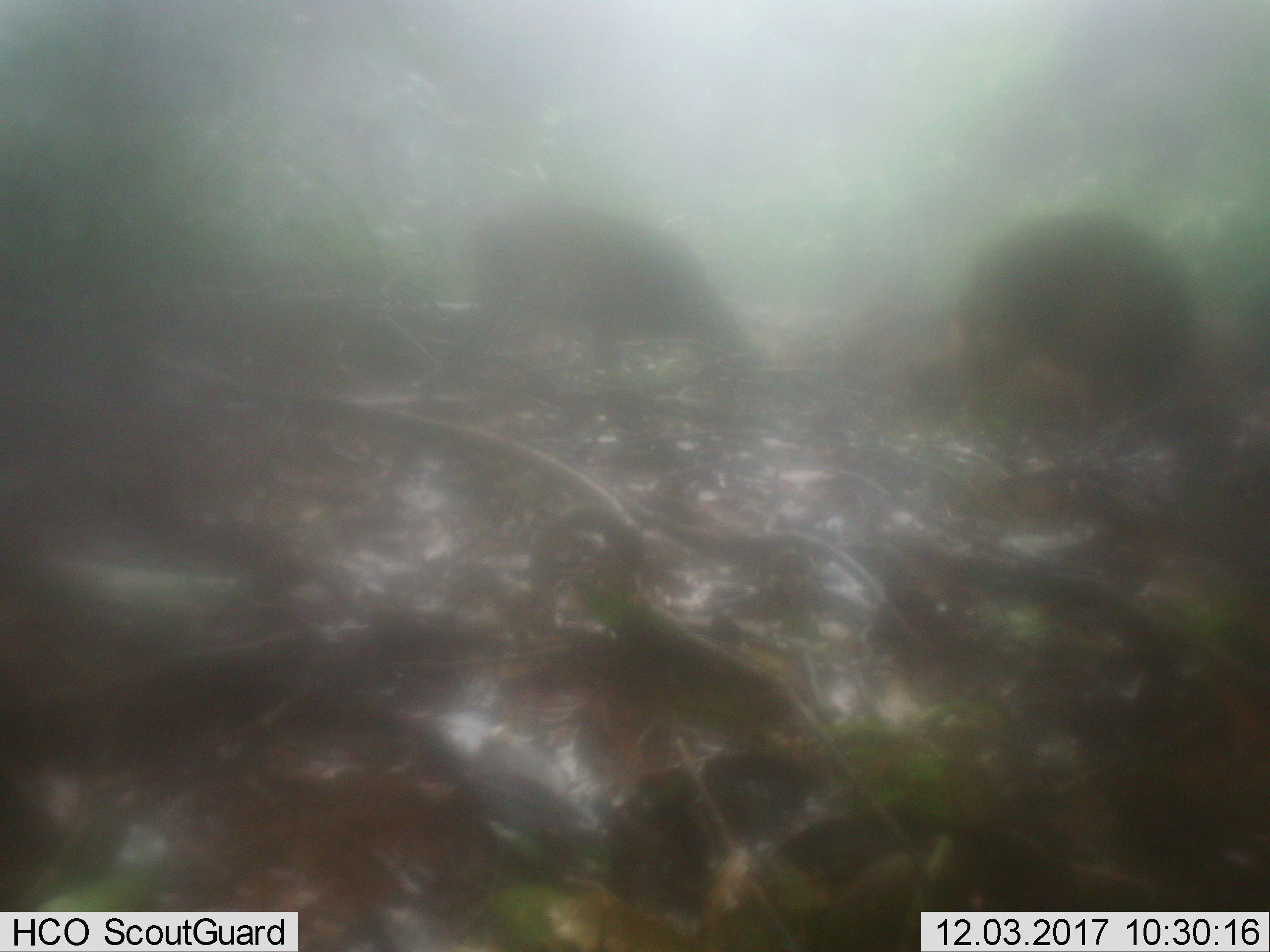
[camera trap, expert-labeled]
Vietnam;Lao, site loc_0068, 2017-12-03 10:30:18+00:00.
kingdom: Animalia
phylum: Chordata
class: Mammalia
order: Artiodactyla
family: Suidae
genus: Sus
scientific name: Sus scrofa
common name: eurasian wild pig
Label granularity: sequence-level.